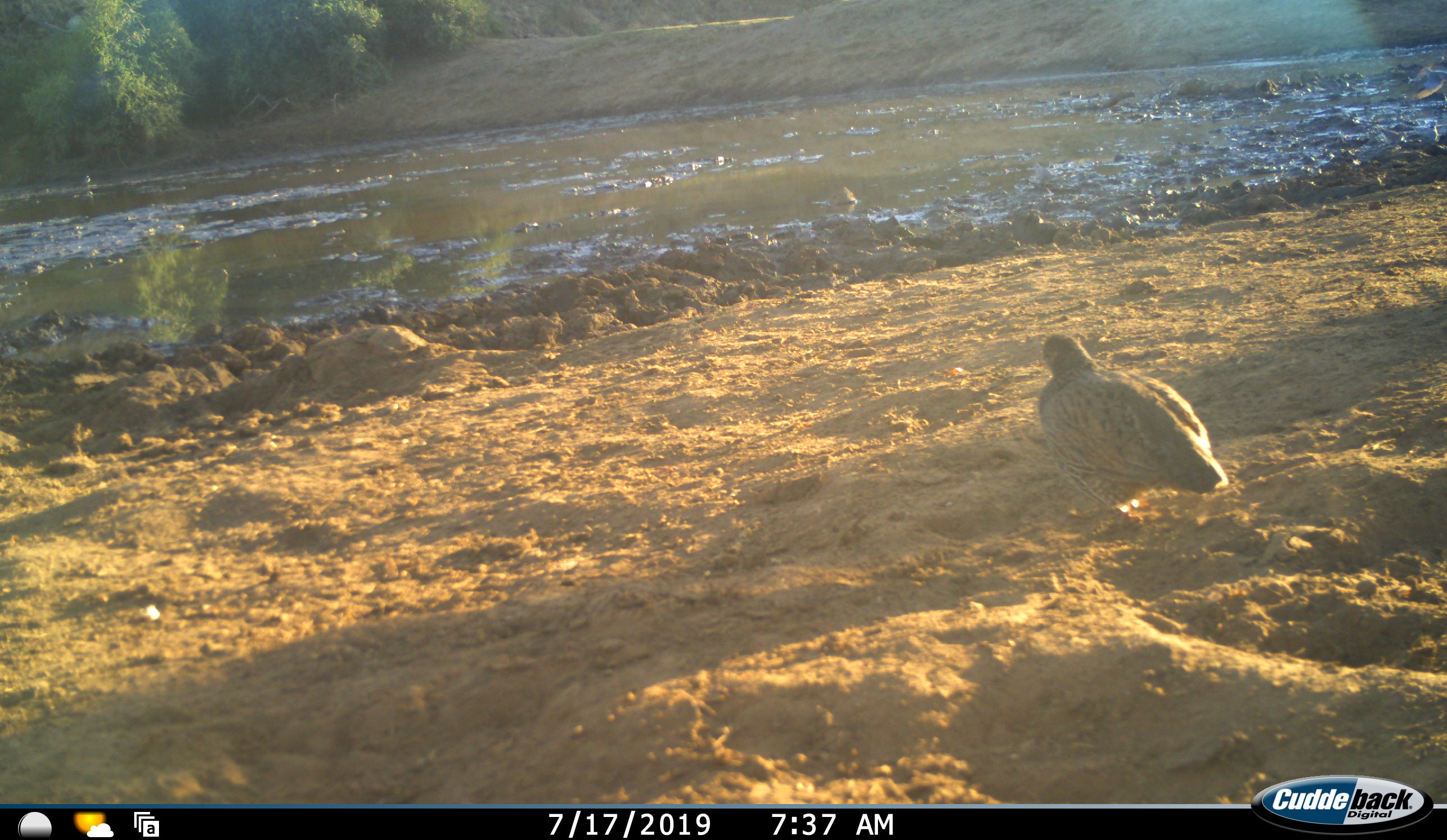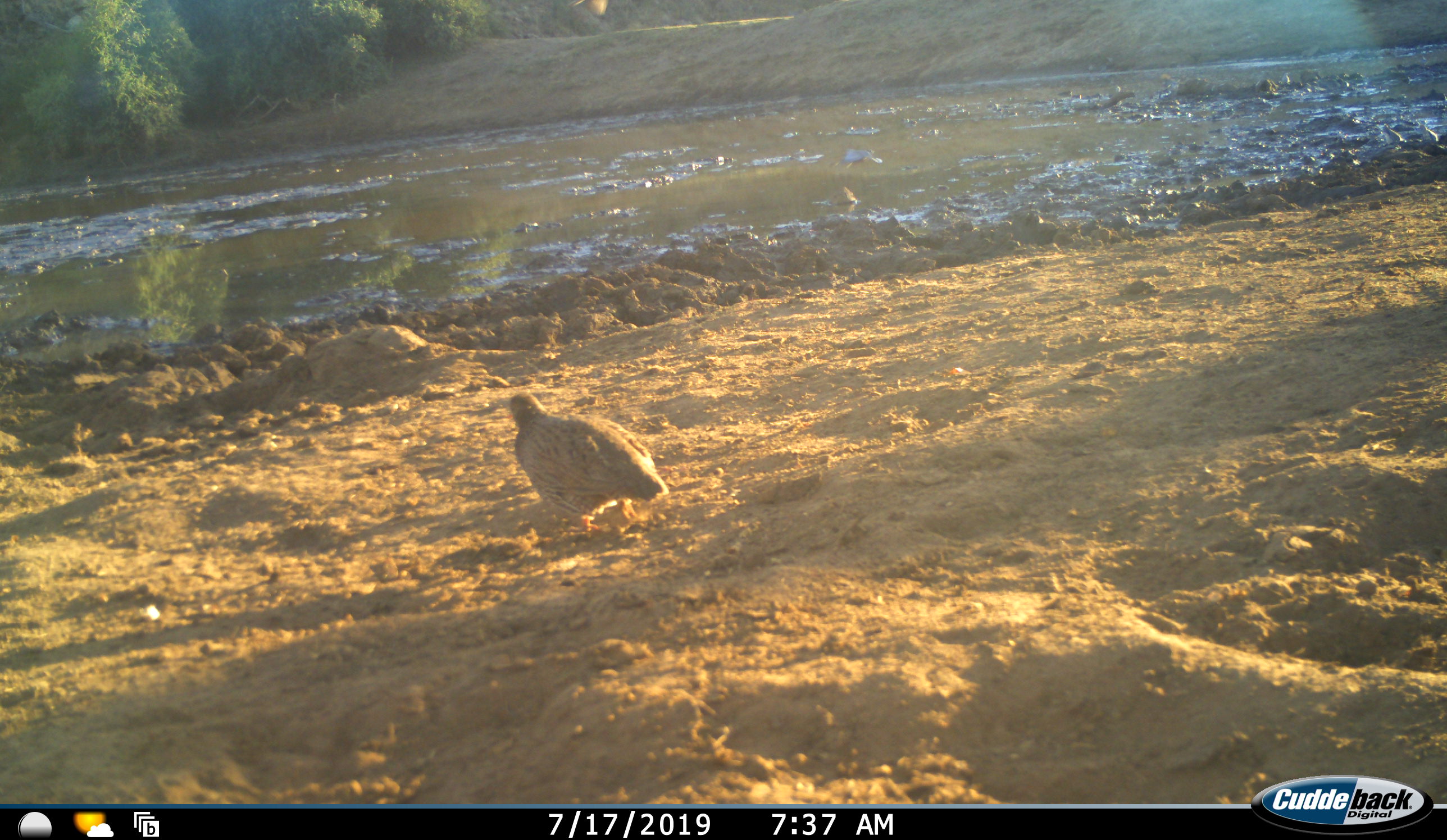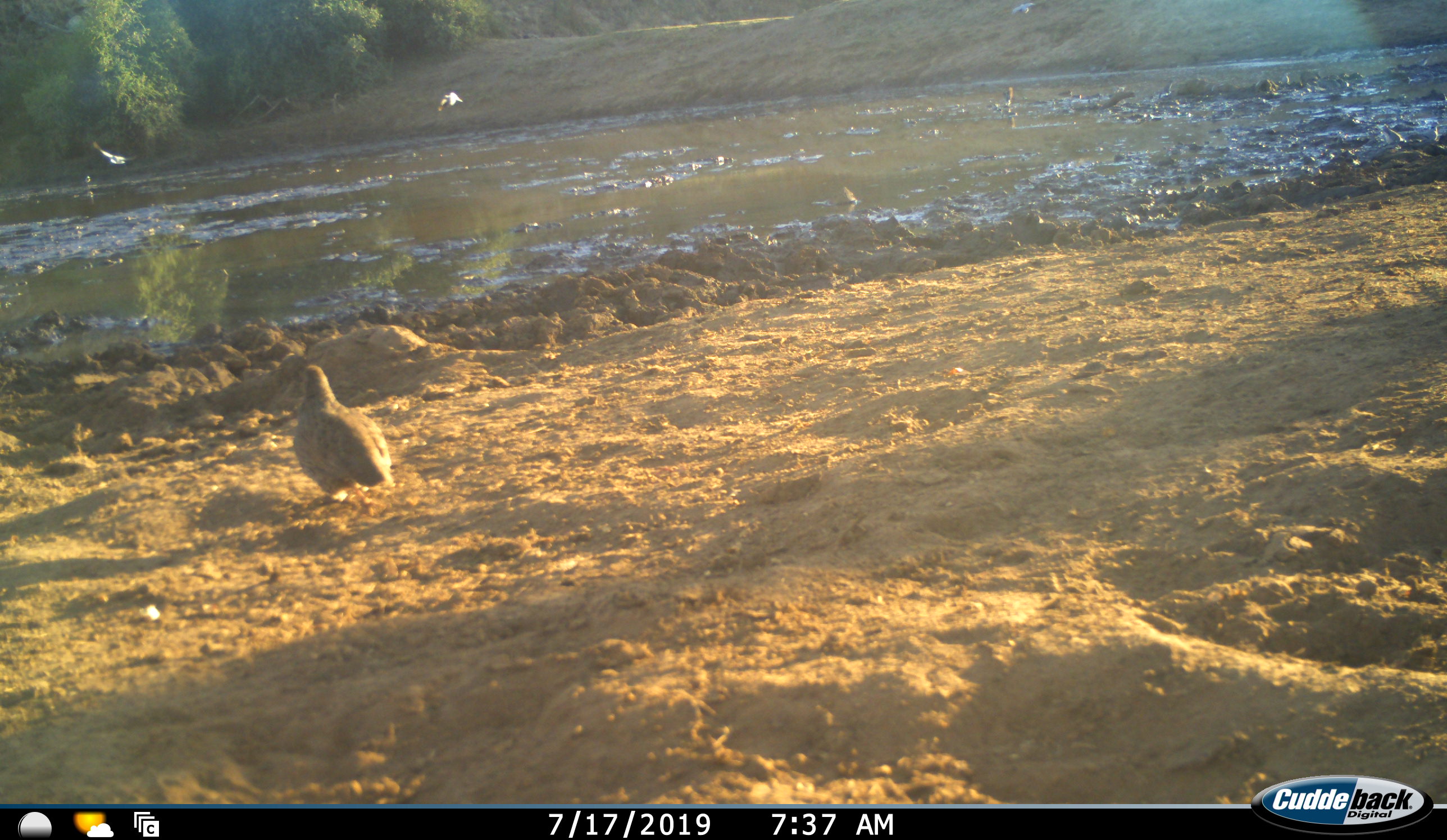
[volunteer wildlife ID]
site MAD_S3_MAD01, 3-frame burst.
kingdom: Animalia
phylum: Chordata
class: Aves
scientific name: Aves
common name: bird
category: birdother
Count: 1.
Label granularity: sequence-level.